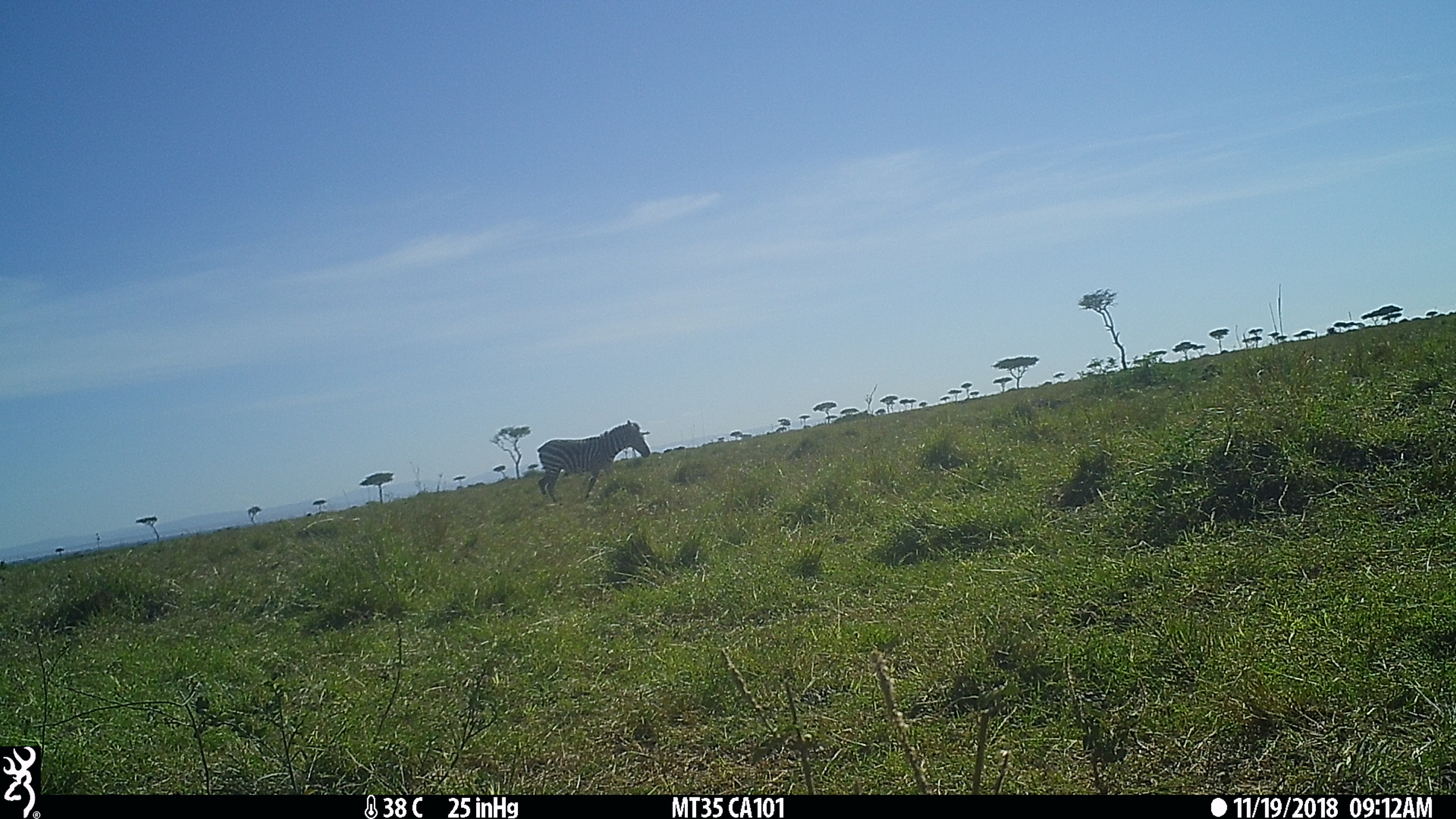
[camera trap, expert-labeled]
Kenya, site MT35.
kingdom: Animalia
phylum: Chordata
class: Mammalia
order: Perissodactyla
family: Equidae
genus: Equus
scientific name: Equus quagga burchellii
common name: burchell's zebra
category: zebra